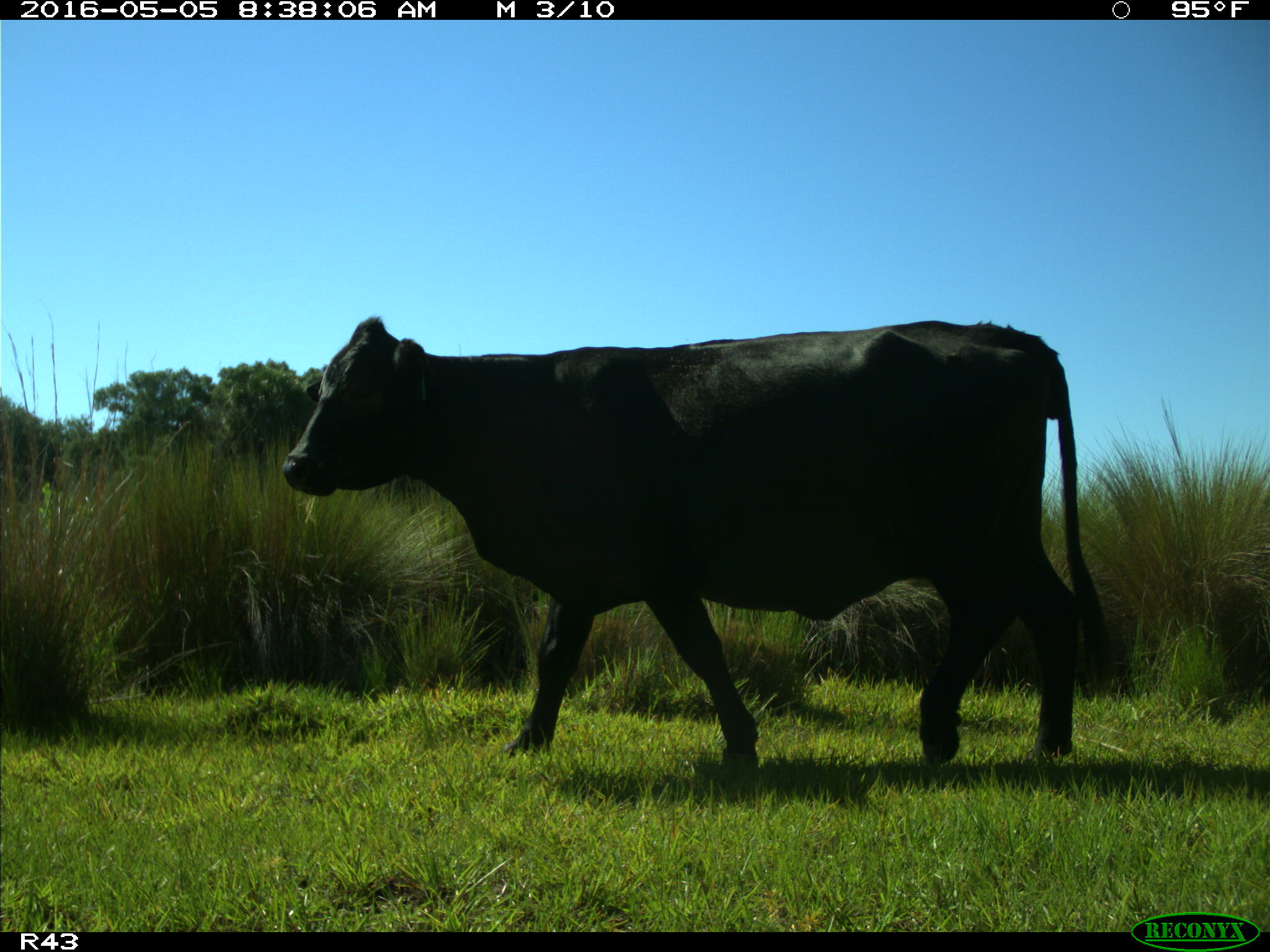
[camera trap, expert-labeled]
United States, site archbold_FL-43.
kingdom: Animalia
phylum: Chordata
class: Mammalia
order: Artiodactyla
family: Bovidae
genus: Bos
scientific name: Bos taurus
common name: domestic cow